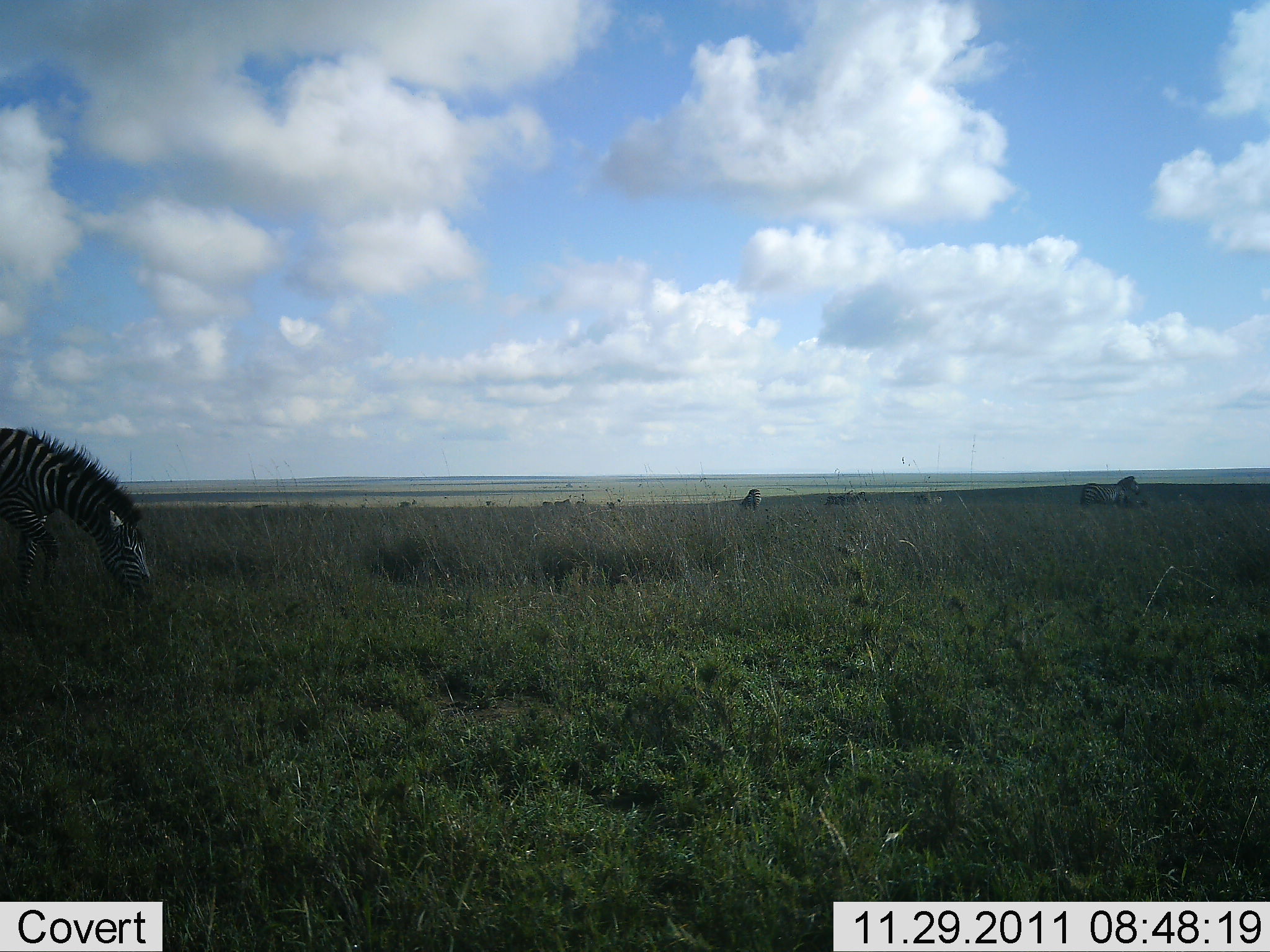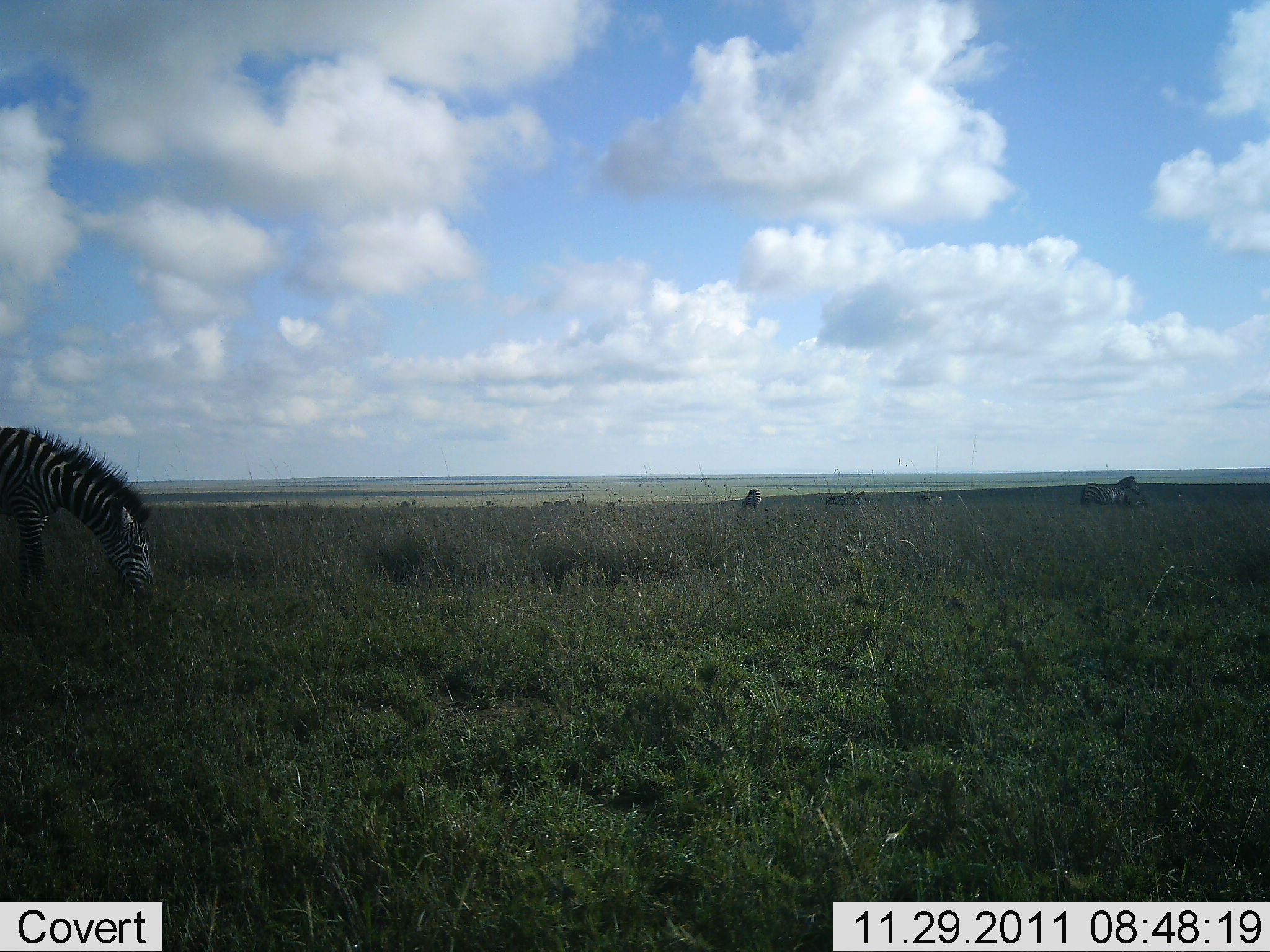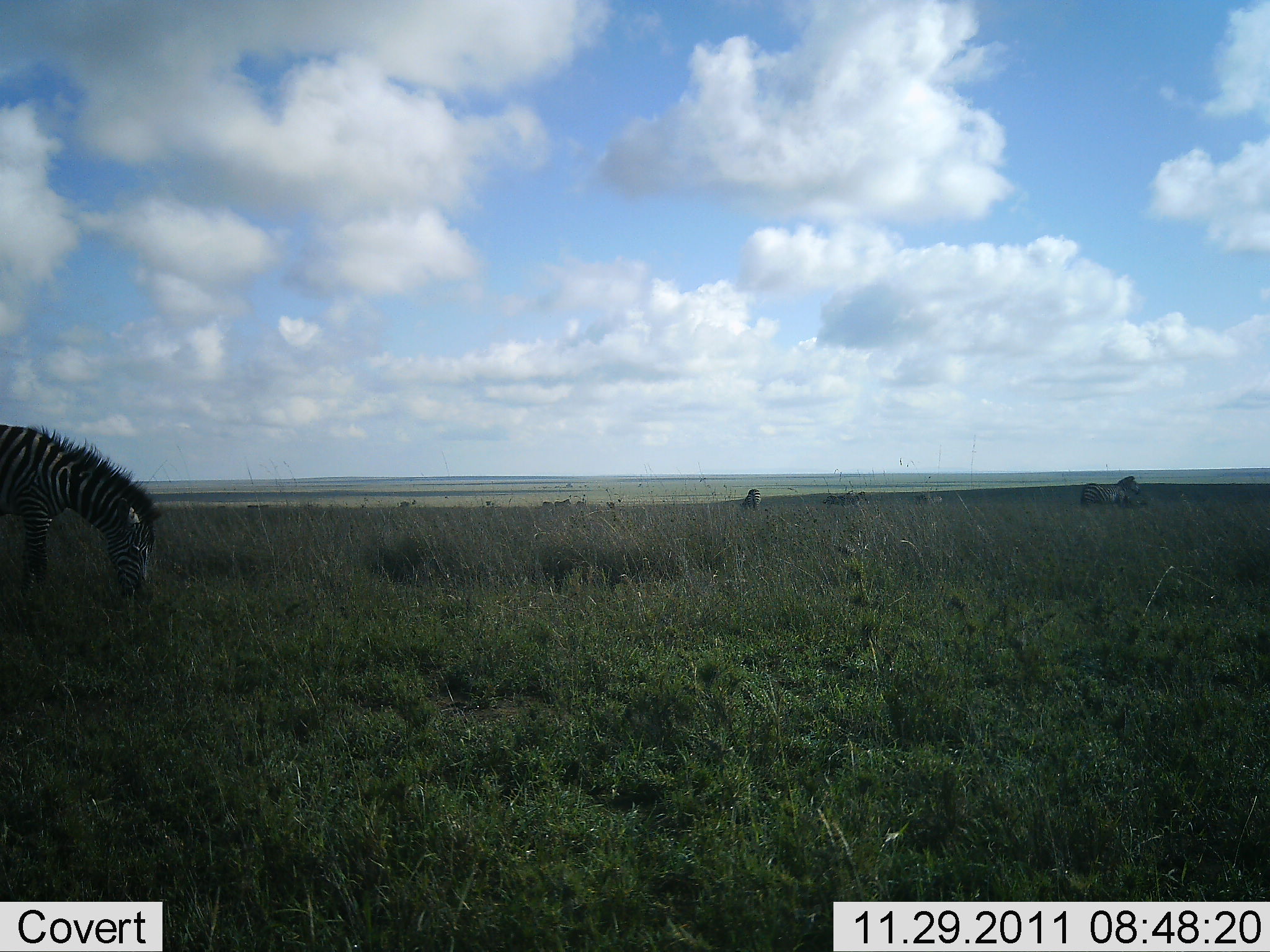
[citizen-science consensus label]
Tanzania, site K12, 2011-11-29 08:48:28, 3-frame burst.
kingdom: Animalia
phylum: Chordata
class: Mammalia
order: Perissodactyla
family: Equidae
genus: Equus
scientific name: Equus quagga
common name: plains zebra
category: zebra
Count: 3.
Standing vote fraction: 50%.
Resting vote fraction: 0%.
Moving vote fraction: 0%.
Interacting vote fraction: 0%.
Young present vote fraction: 0%.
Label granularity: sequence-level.